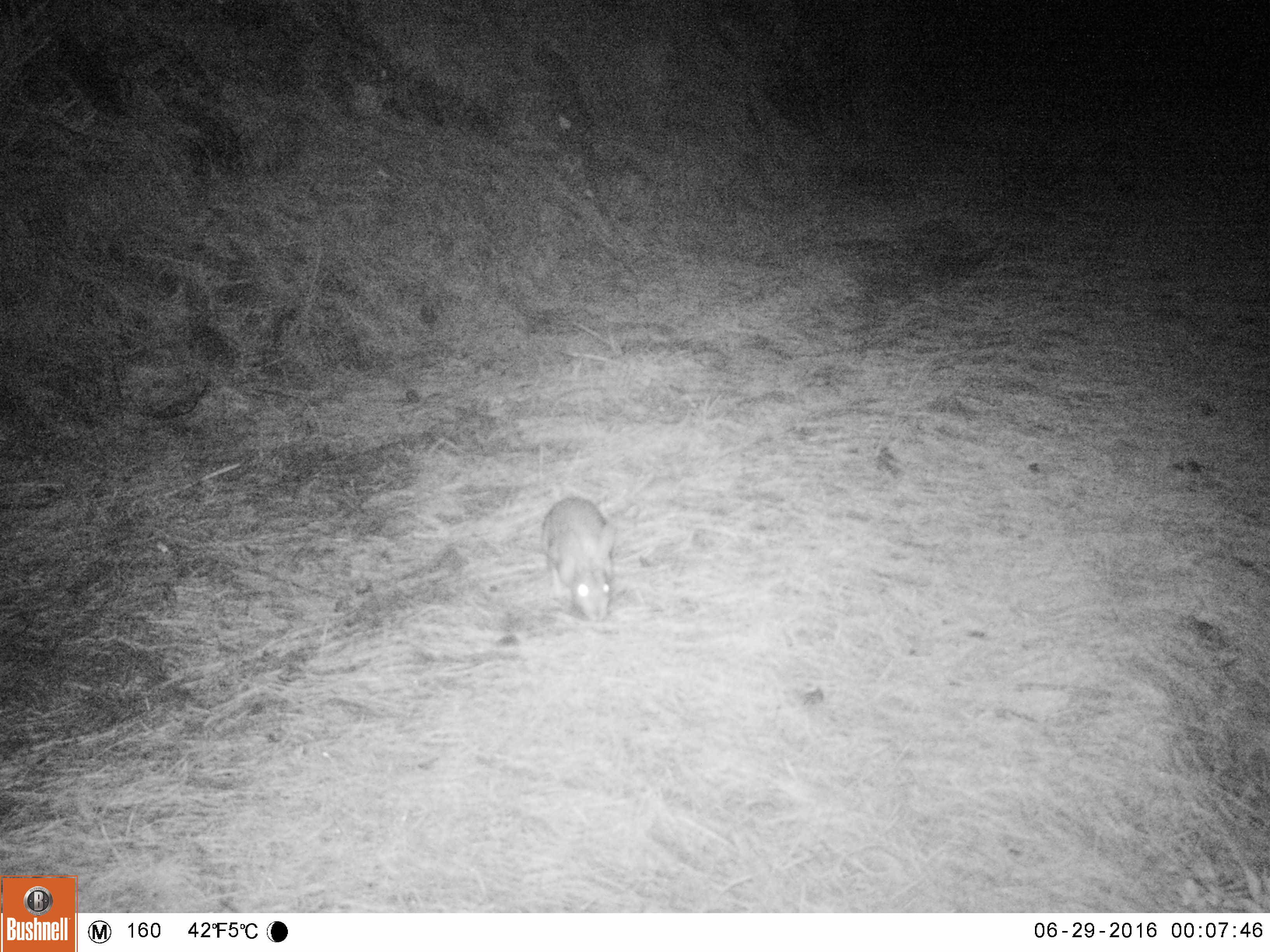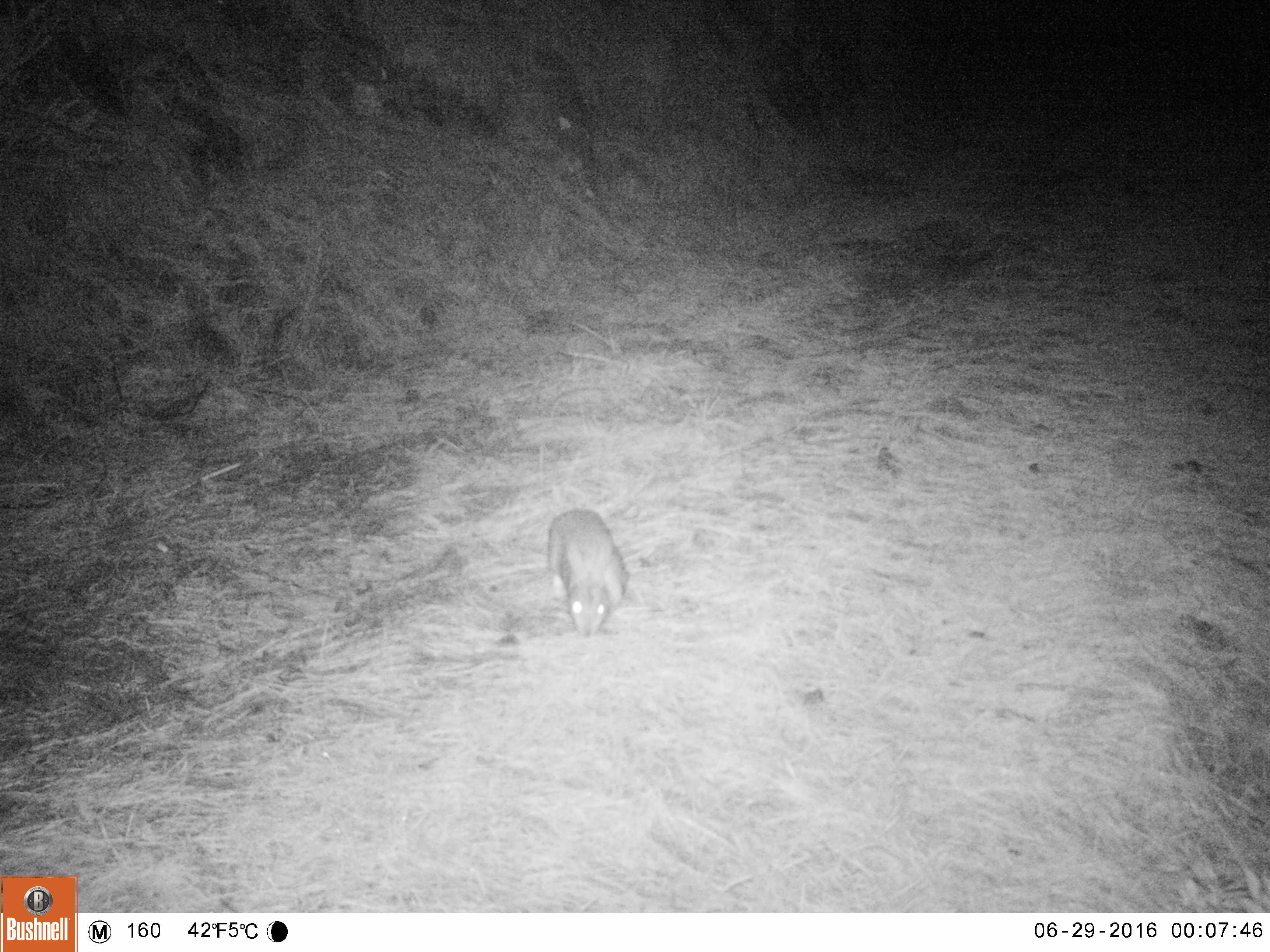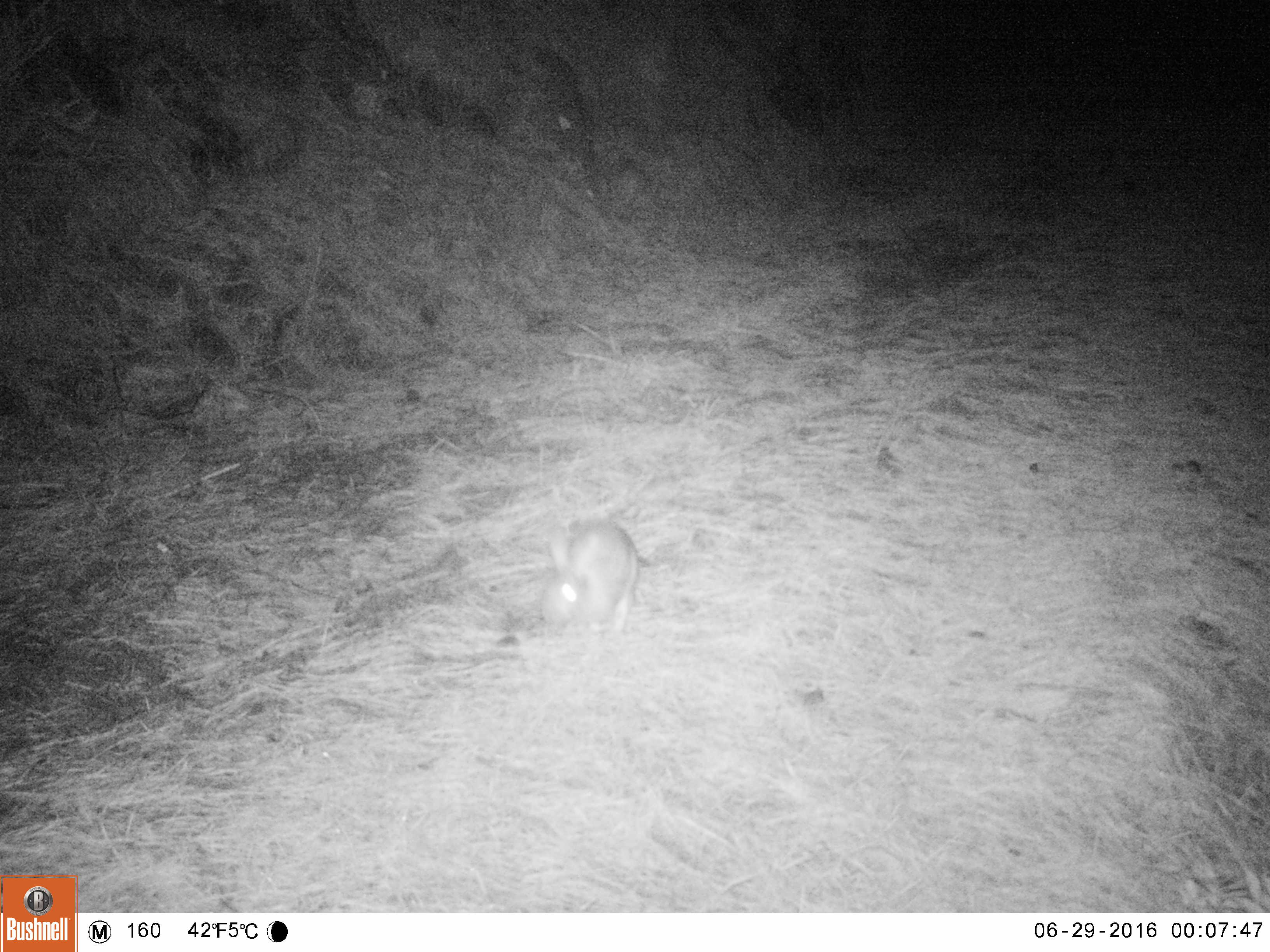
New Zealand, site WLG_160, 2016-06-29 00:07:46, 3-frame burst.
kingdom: Animalia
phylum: Chordata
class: Mammalia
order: Lagomorpha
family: Leporidae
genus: Oryctolagus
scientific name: Oryctolagus cuniculus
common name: european rabbit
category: rabbit